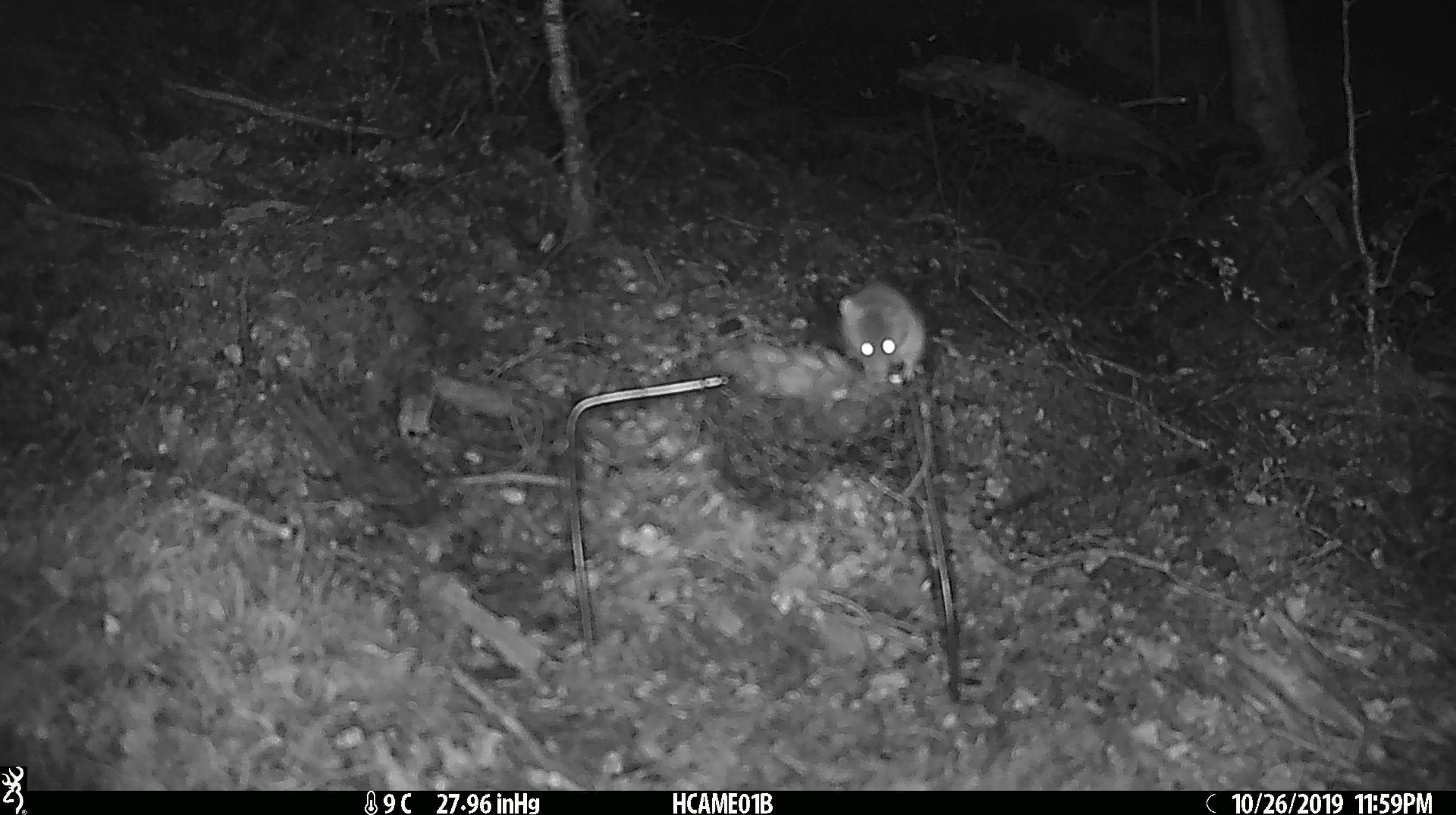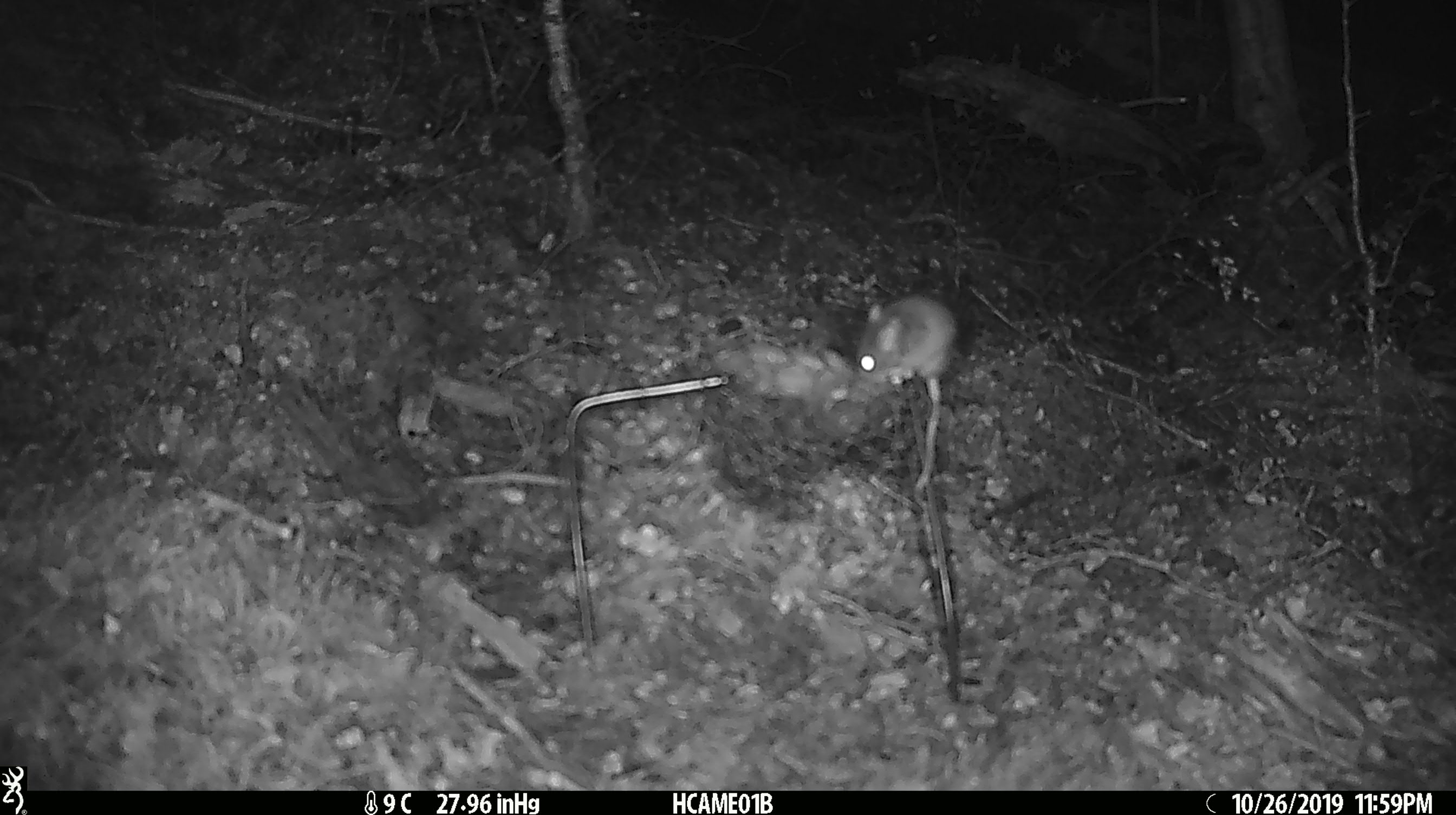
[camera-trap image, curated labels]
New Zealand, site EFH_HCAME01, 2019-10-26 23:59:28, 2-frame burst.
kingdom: Animalia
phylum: Chordata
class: Mammalia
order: Rodentia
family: Muridae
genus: Mus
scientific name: Mus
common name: mouse